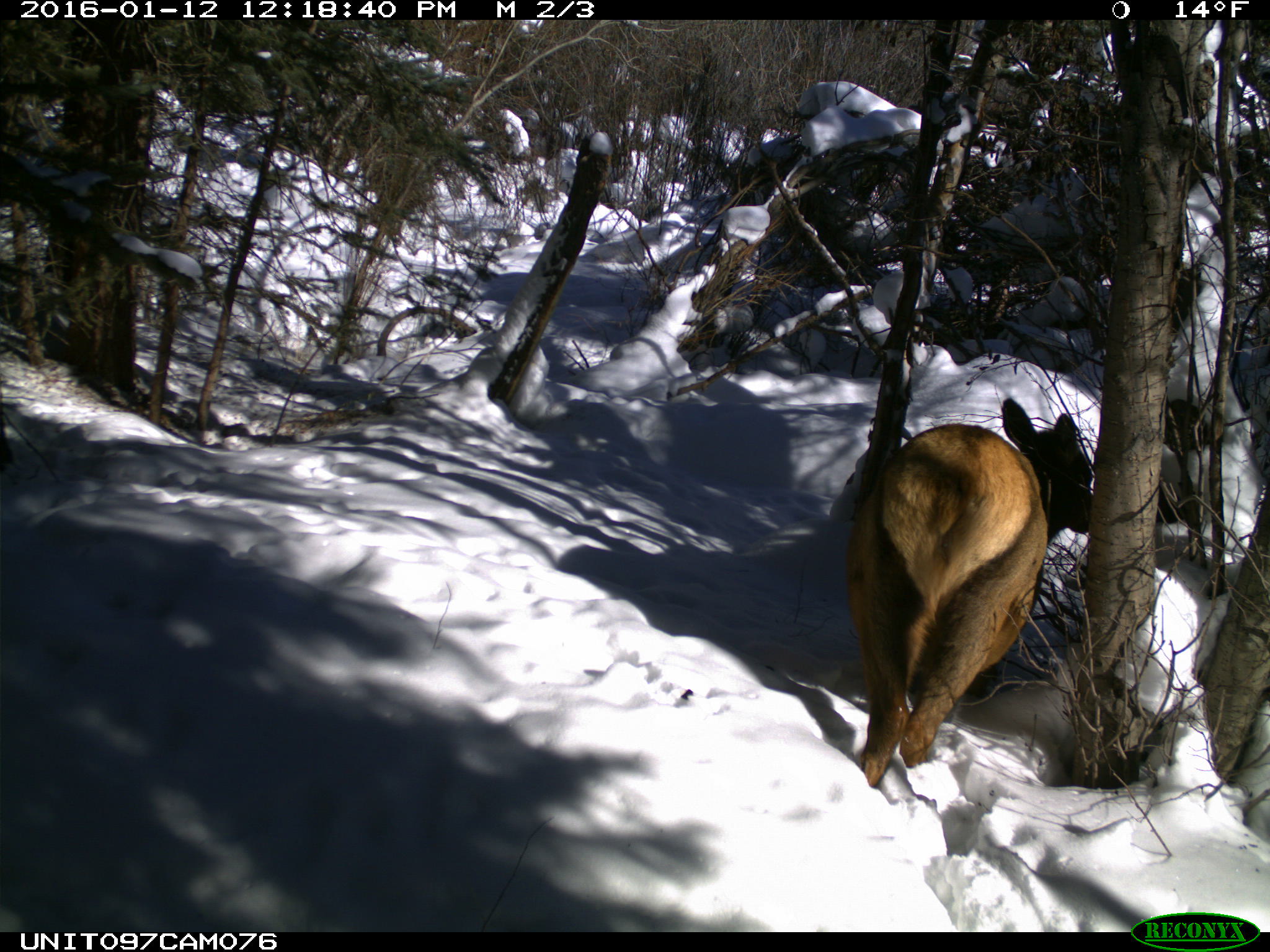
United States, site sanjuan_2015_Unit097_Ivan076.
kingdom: Animalia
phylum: Chordata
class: Mammalia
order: Artiodactyla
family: Cervidae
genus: Cervus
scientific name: Cervus elaphus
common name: red deer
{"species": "Cervus elaphus (red deer)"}